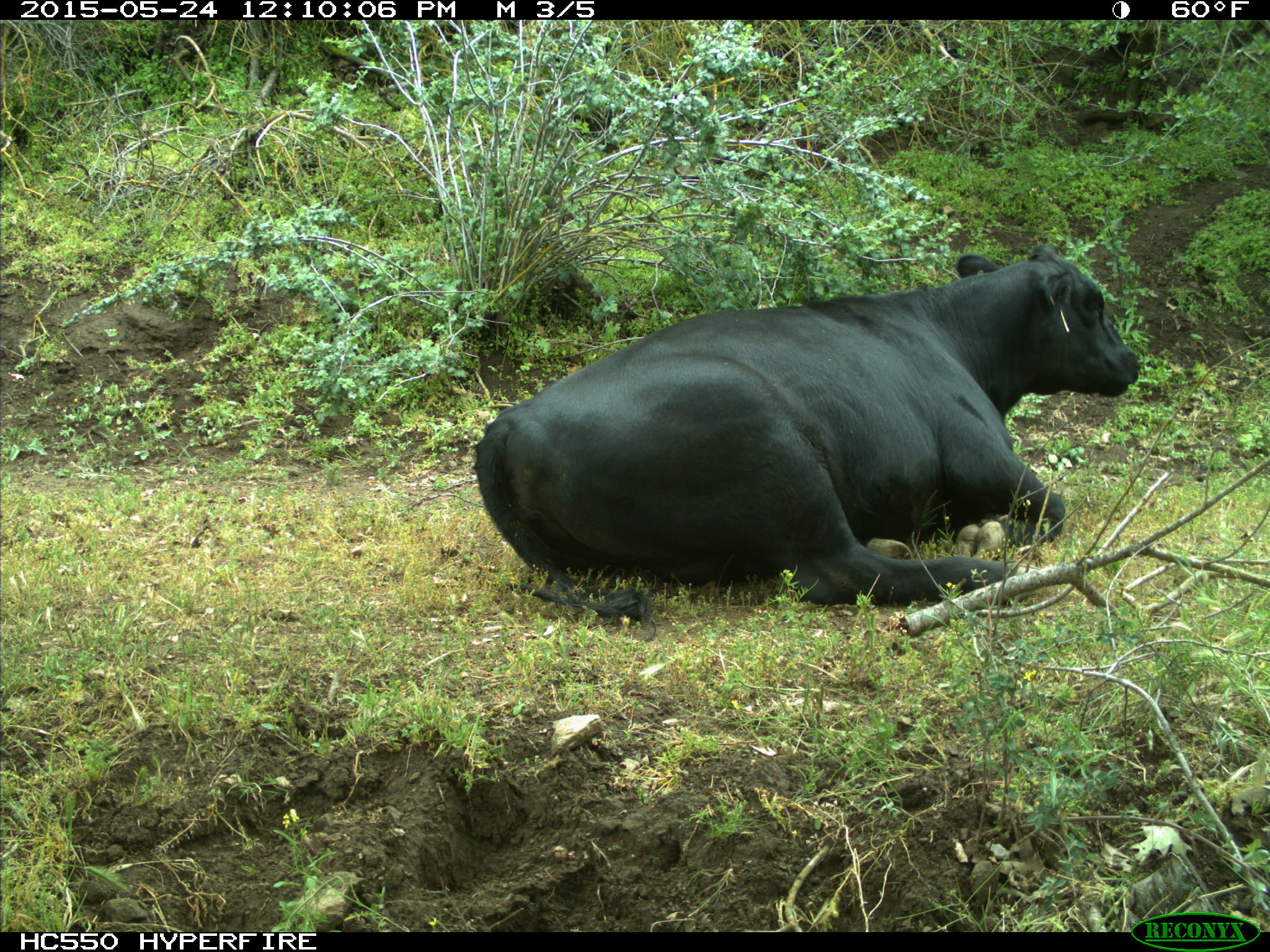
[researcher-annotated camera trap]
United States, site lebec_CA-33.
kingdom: Animalia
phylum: Chordata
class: Mammalia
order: Artiodactyla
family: Bovidae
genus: Bos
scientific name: Bos taurus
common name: domestic cow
Bos taurus (domestic cow).